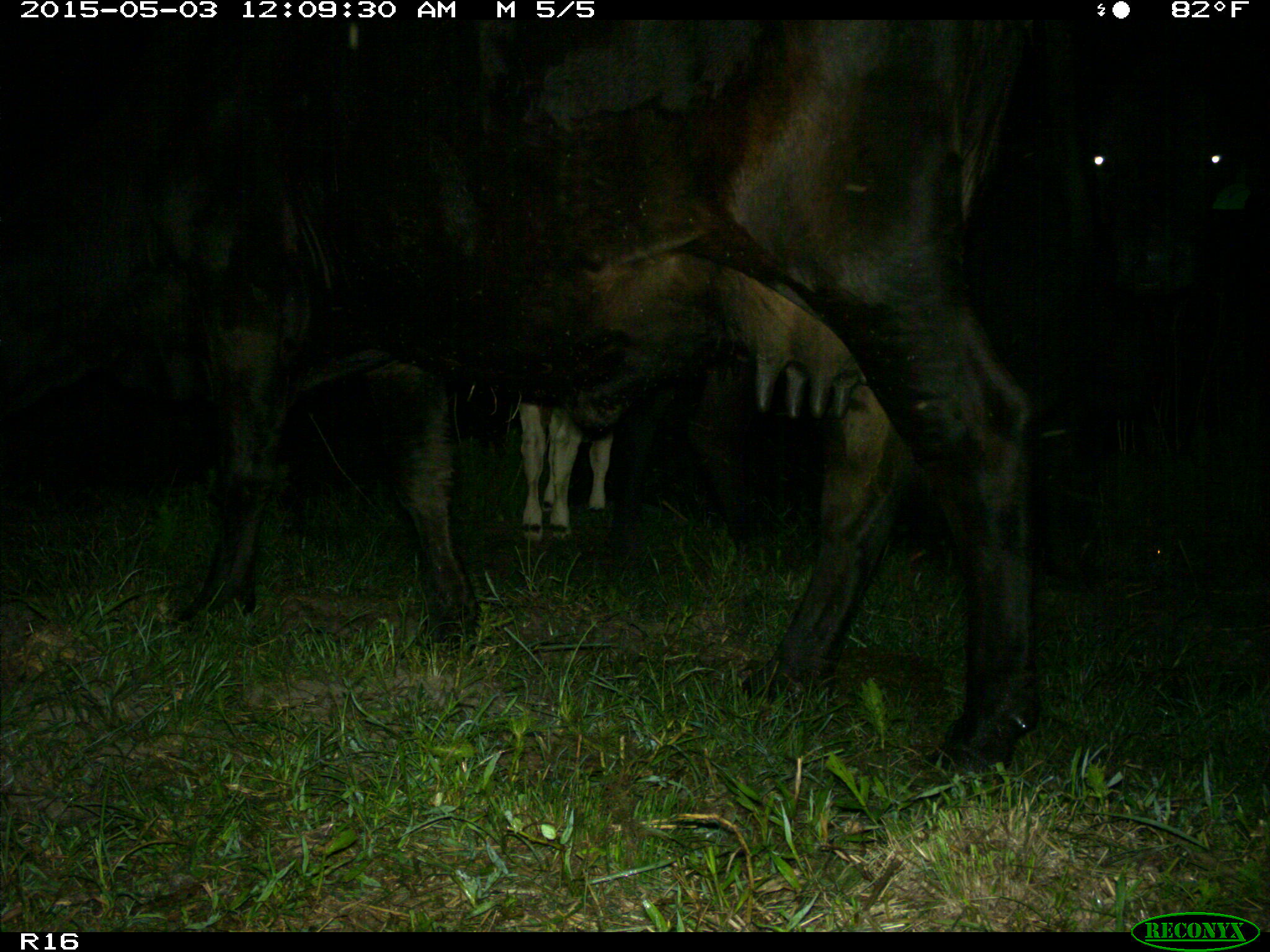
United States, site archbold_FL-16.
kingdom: Animalia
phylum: Chordata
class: Mammalia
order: Artiodactyla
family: Bovidae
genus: Bos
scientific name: Bos taurus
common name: domestic cow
Bos taurus (domestic cow).